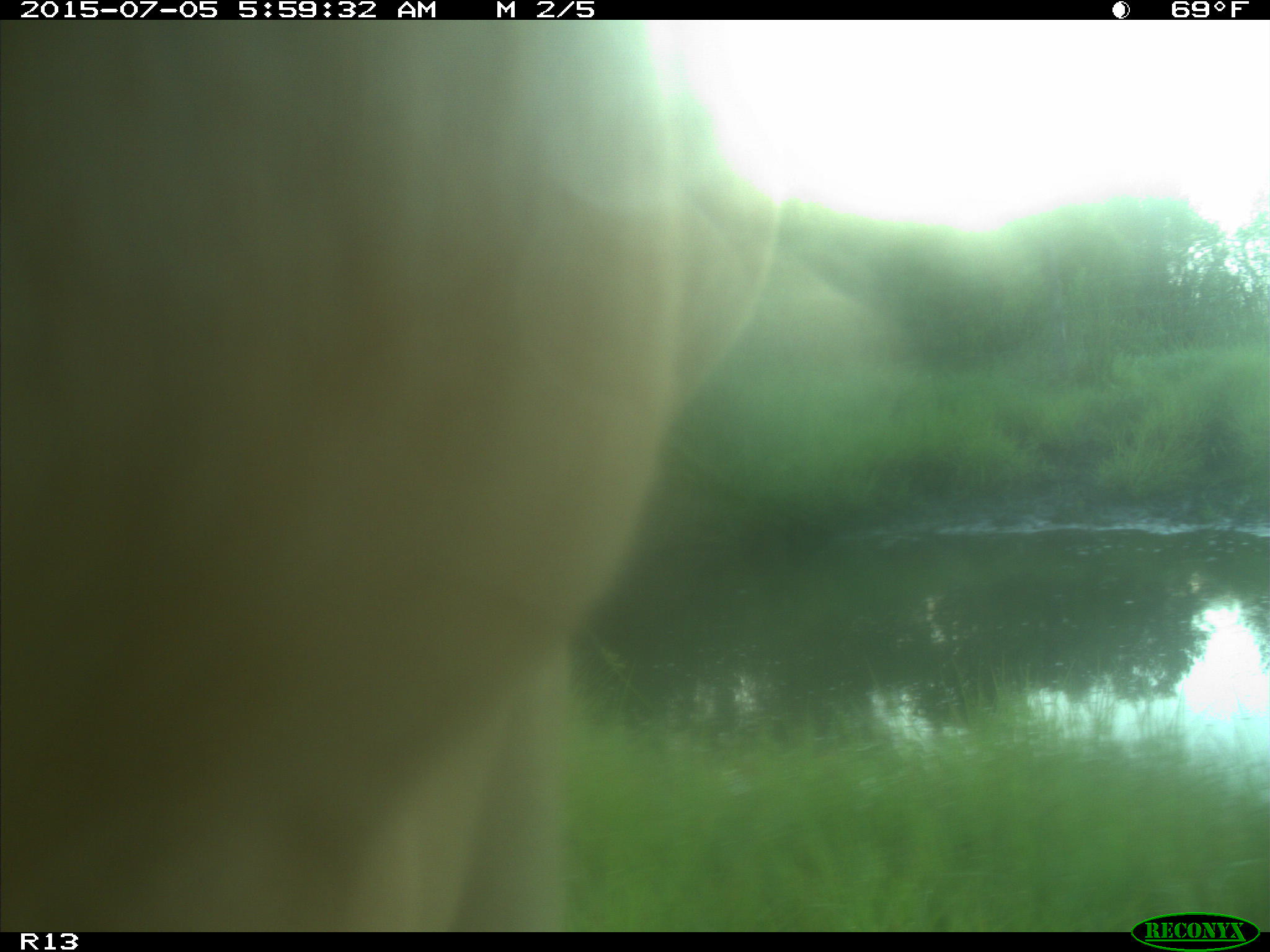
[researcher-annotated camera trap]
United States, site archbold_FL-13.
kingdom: Animalia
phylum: Chordata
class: Mammalia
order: Artiodactyla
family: Bovidae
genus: Bos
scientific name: Bos taurus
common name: domestic cow